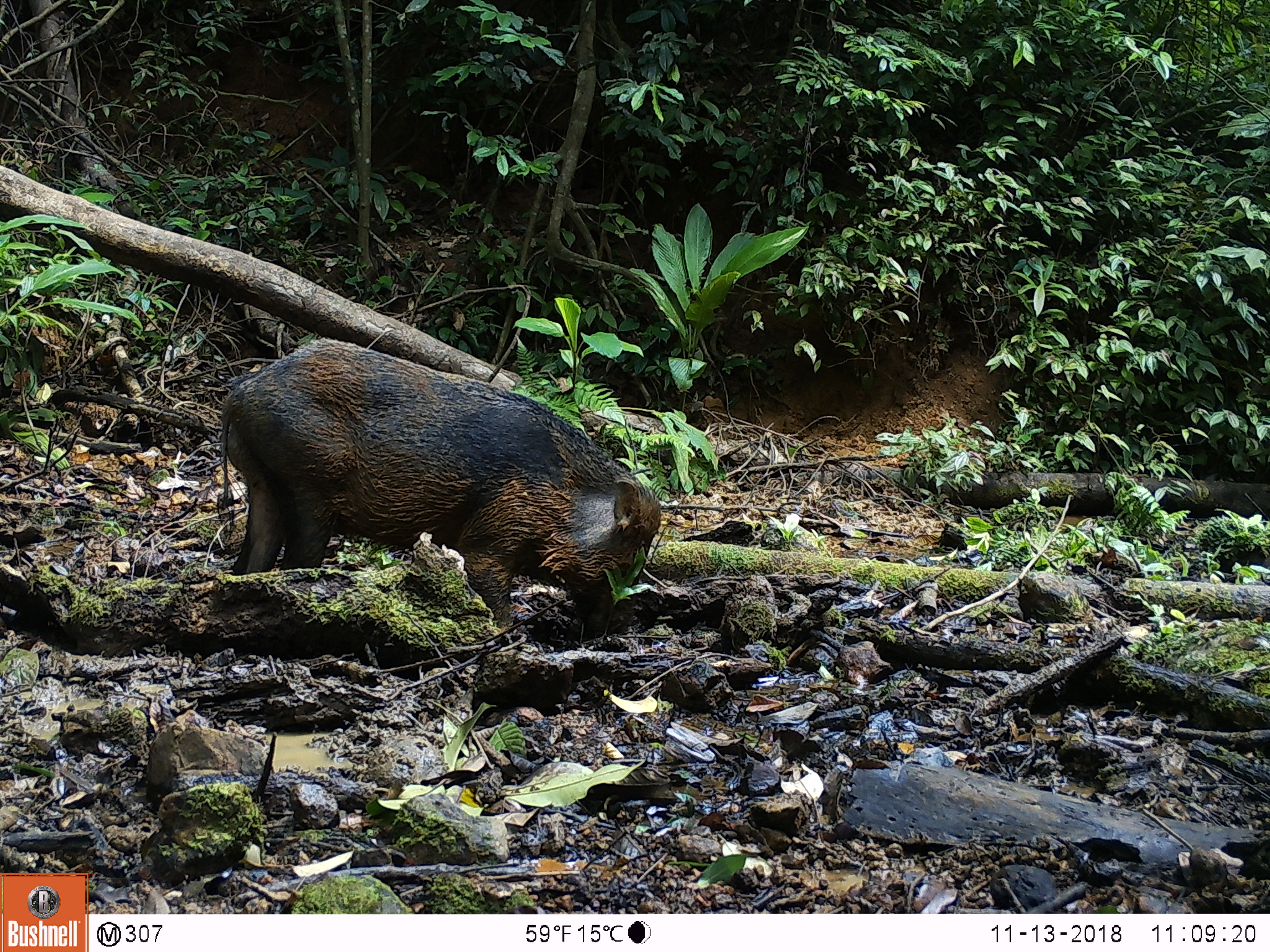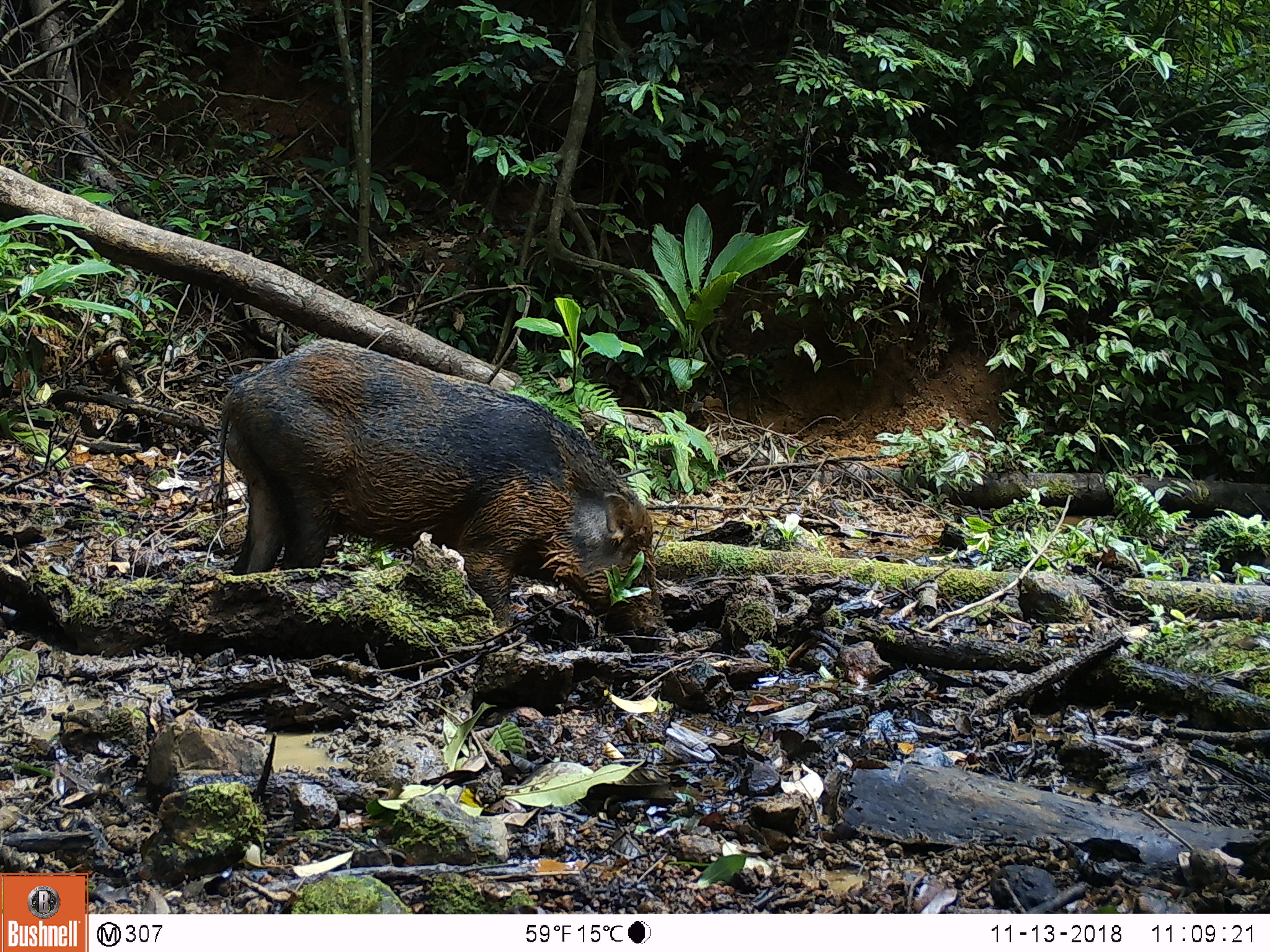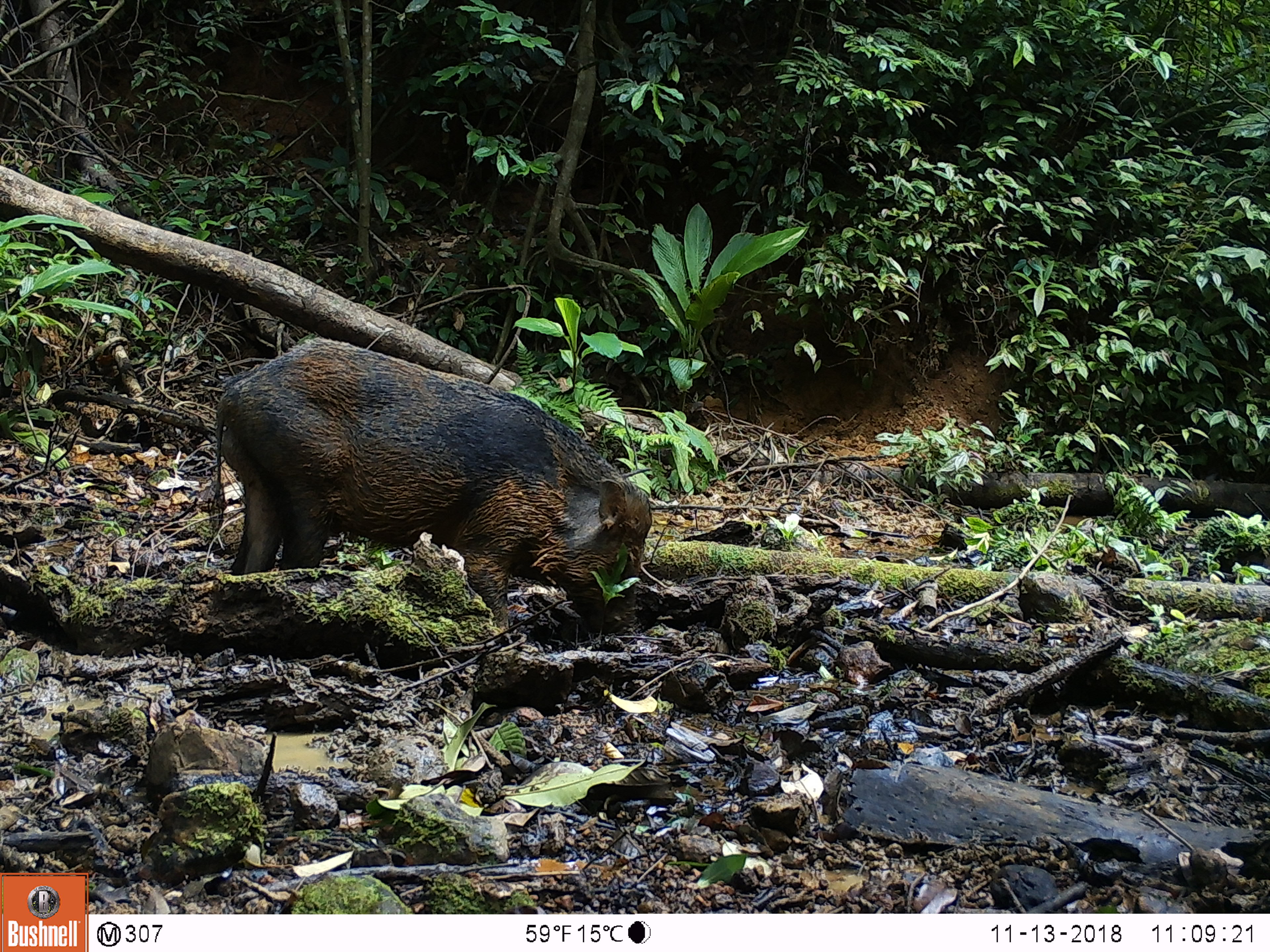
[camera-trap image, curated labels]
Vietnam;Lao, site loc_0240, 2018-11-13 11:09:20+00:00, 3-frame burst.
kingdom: Animalia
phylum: Chordata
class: Mammalia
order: Artiodactyla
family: Suidae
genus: Sus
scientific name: Sus scrofa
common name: eurasian wild pig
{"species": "eurasian wild pig (Sus scrofa)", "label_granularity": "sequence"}